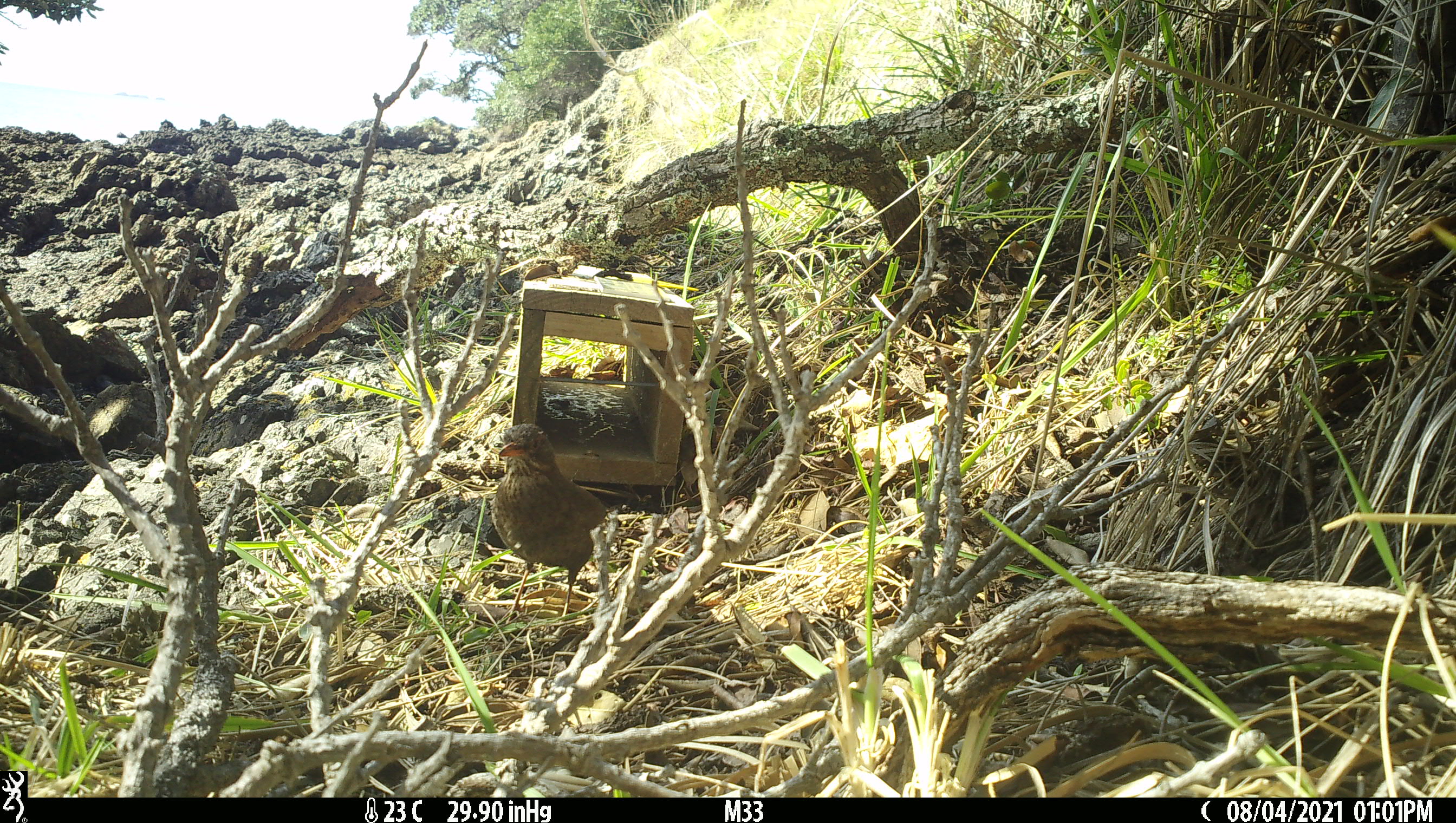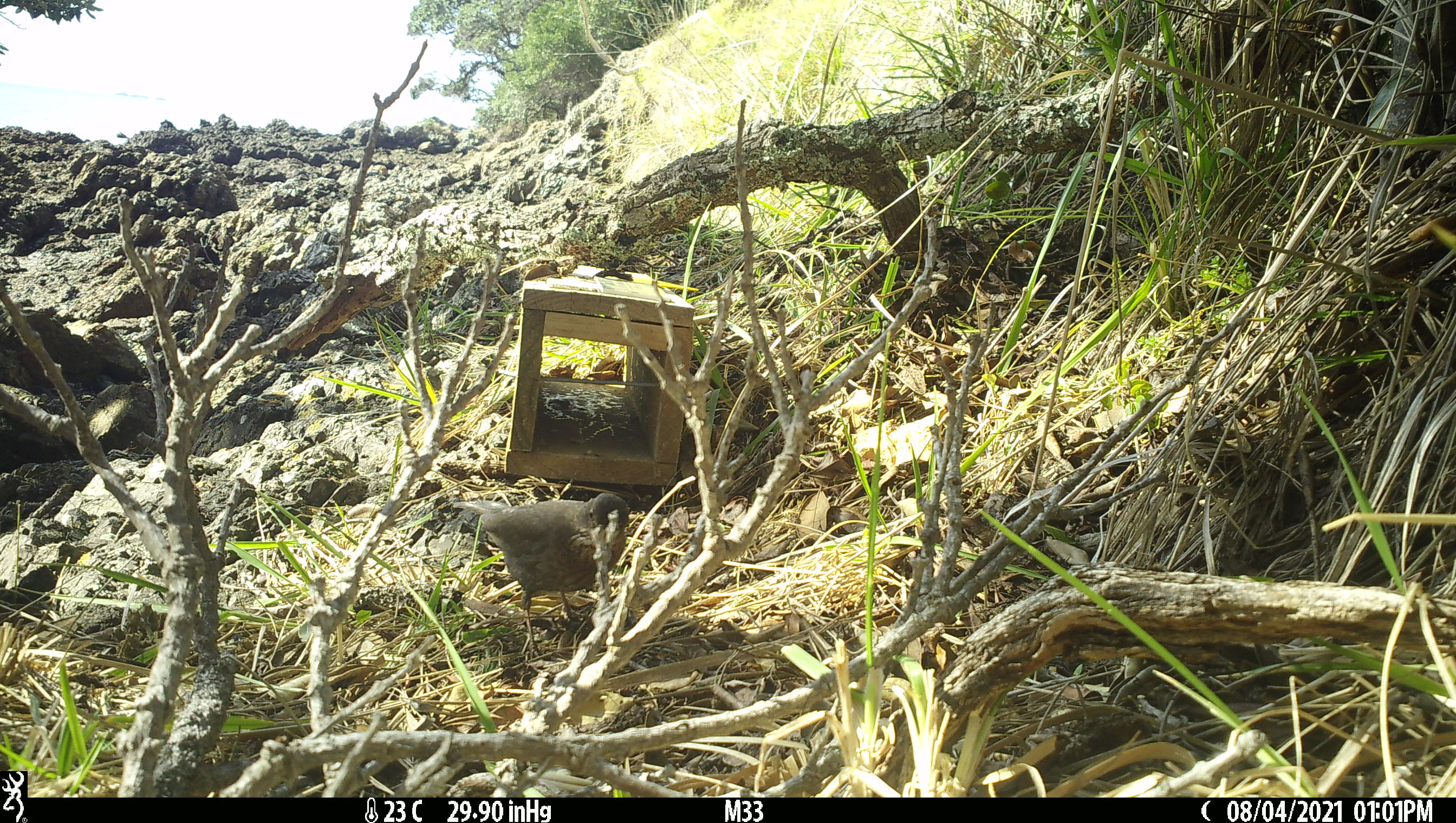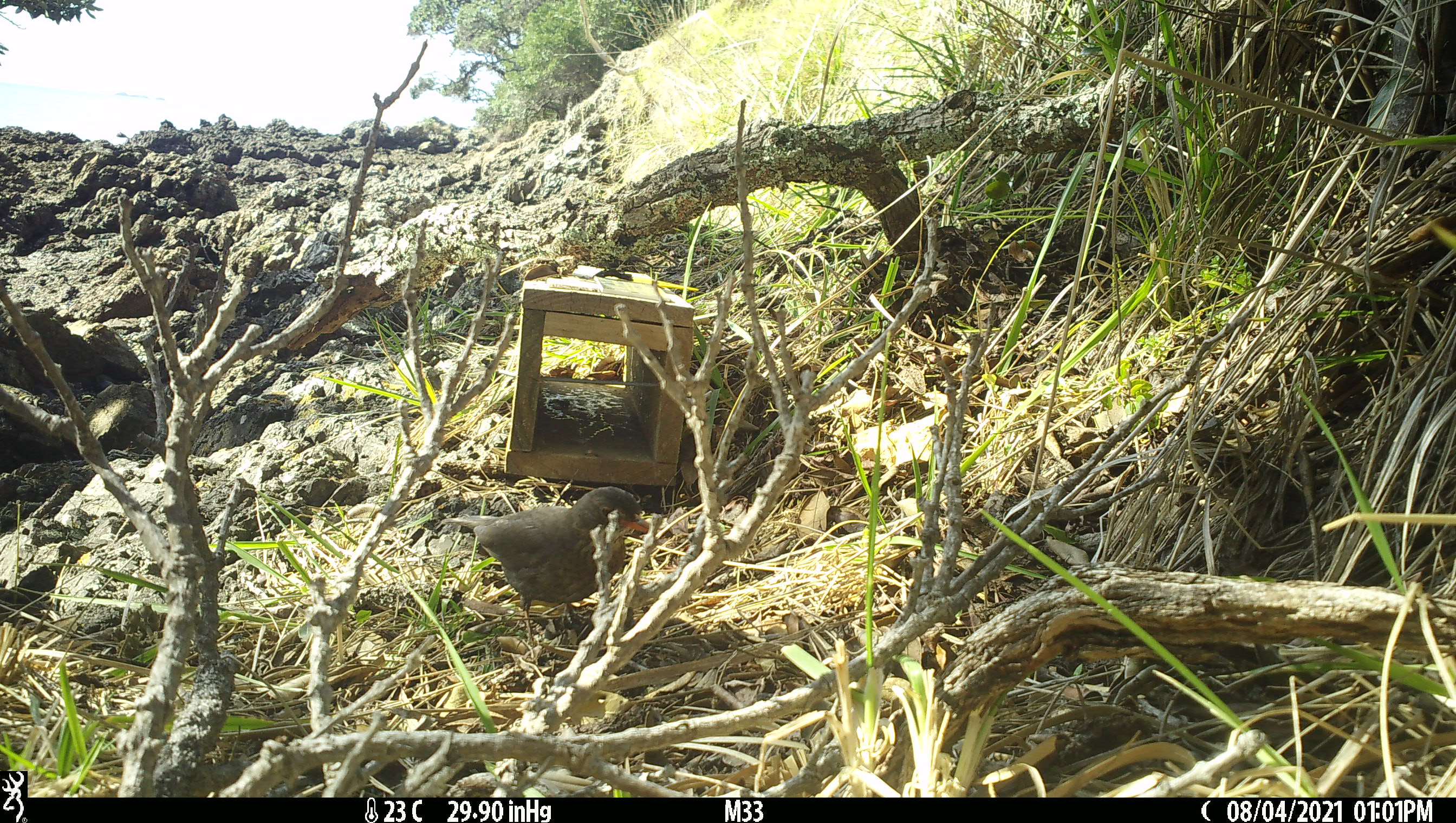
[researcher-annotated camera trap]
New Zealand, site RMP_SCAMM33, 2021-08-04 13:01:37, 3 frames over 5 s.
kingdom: Animalia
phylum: Chordata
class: Aves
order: Passeriformes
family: Turdidae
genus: Turdus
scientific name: Turdus merula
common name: eurasian blackbird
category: blackbird